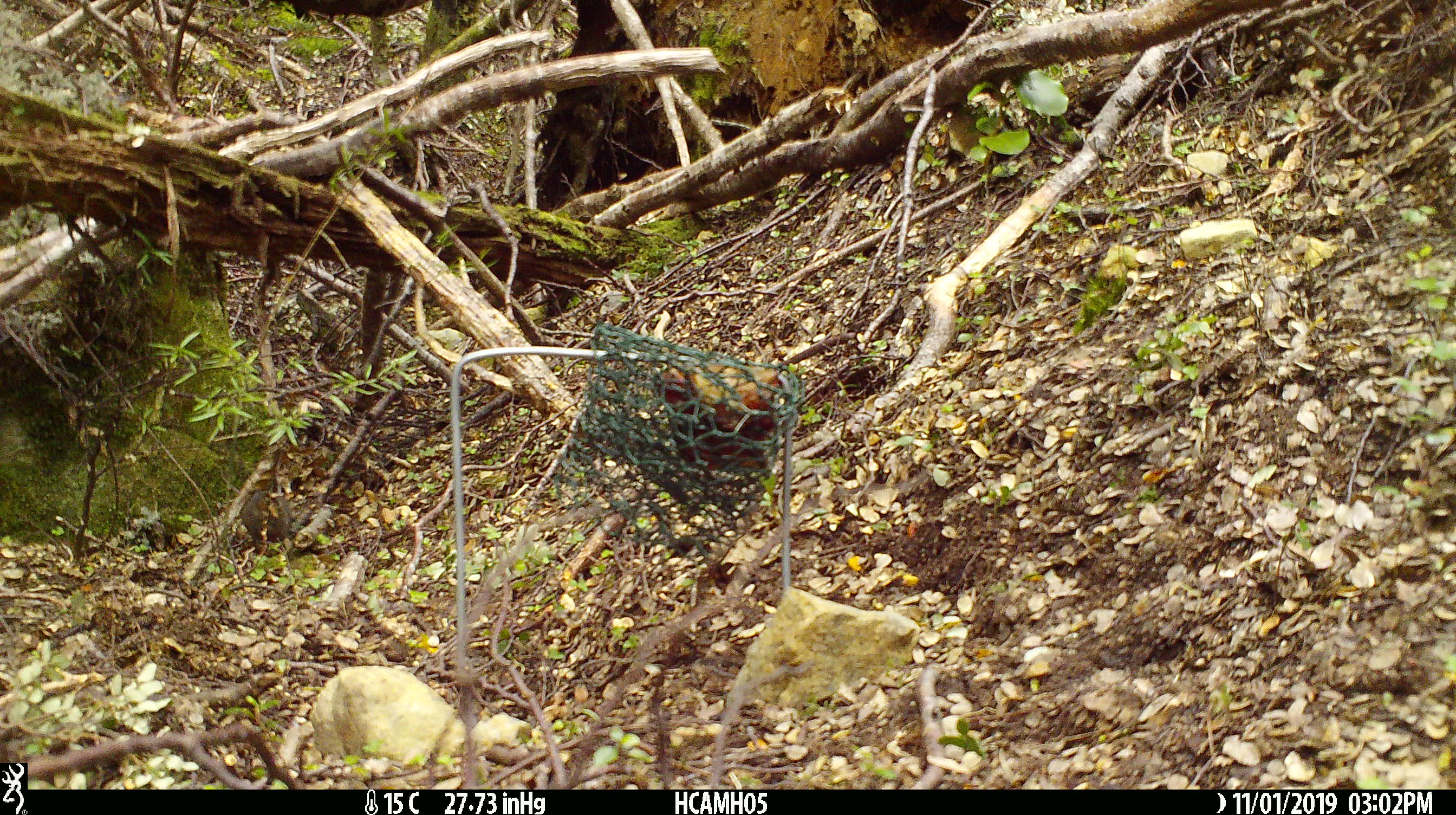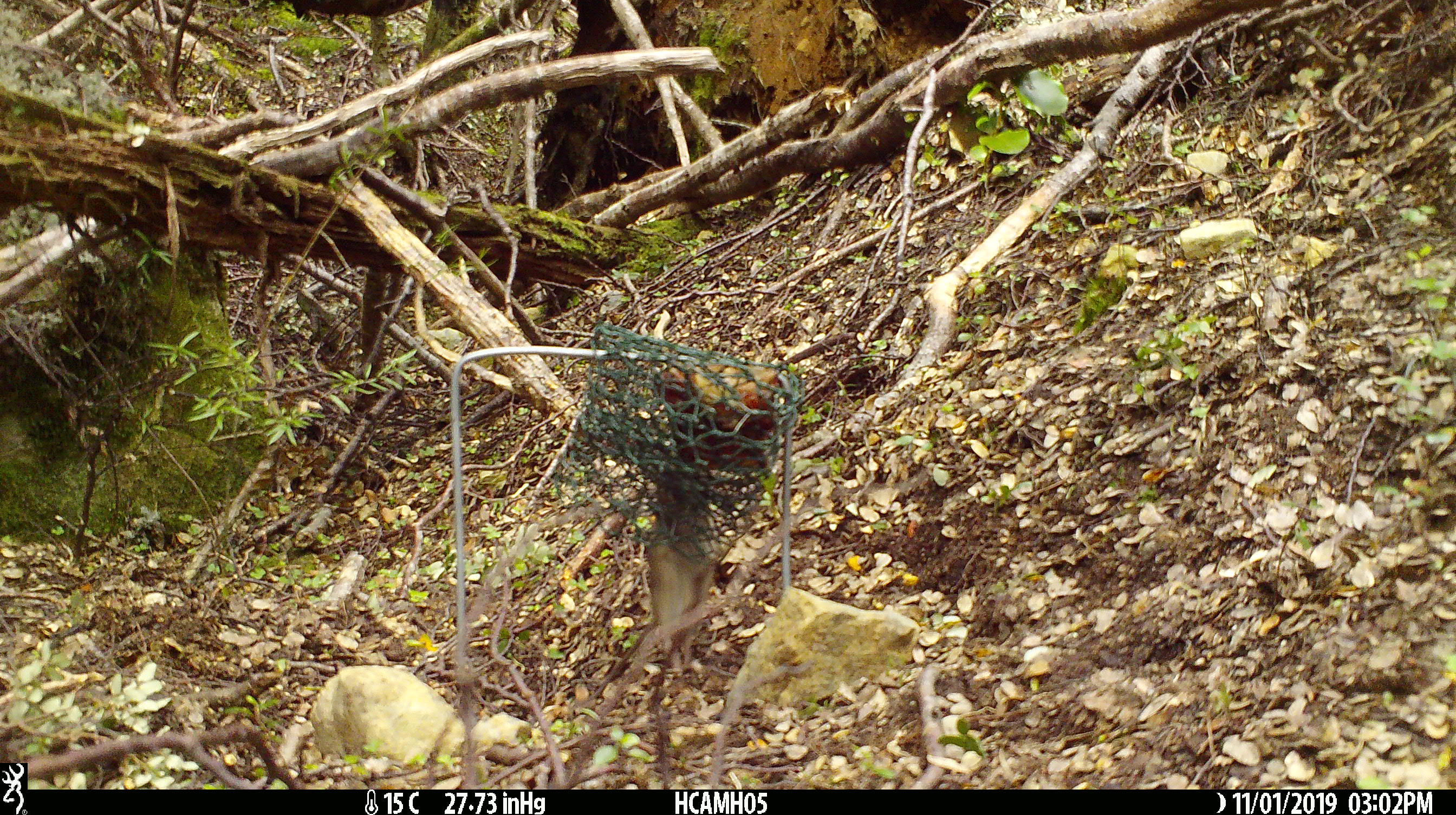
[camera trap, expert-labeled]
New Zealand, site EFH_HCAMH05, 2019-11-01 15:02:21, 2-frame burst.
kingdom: Animalia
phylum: Chordata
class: Mammalia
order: Rodentia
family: Muridae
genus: Mus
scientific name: Mus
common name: mouse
Mouse (Mus).